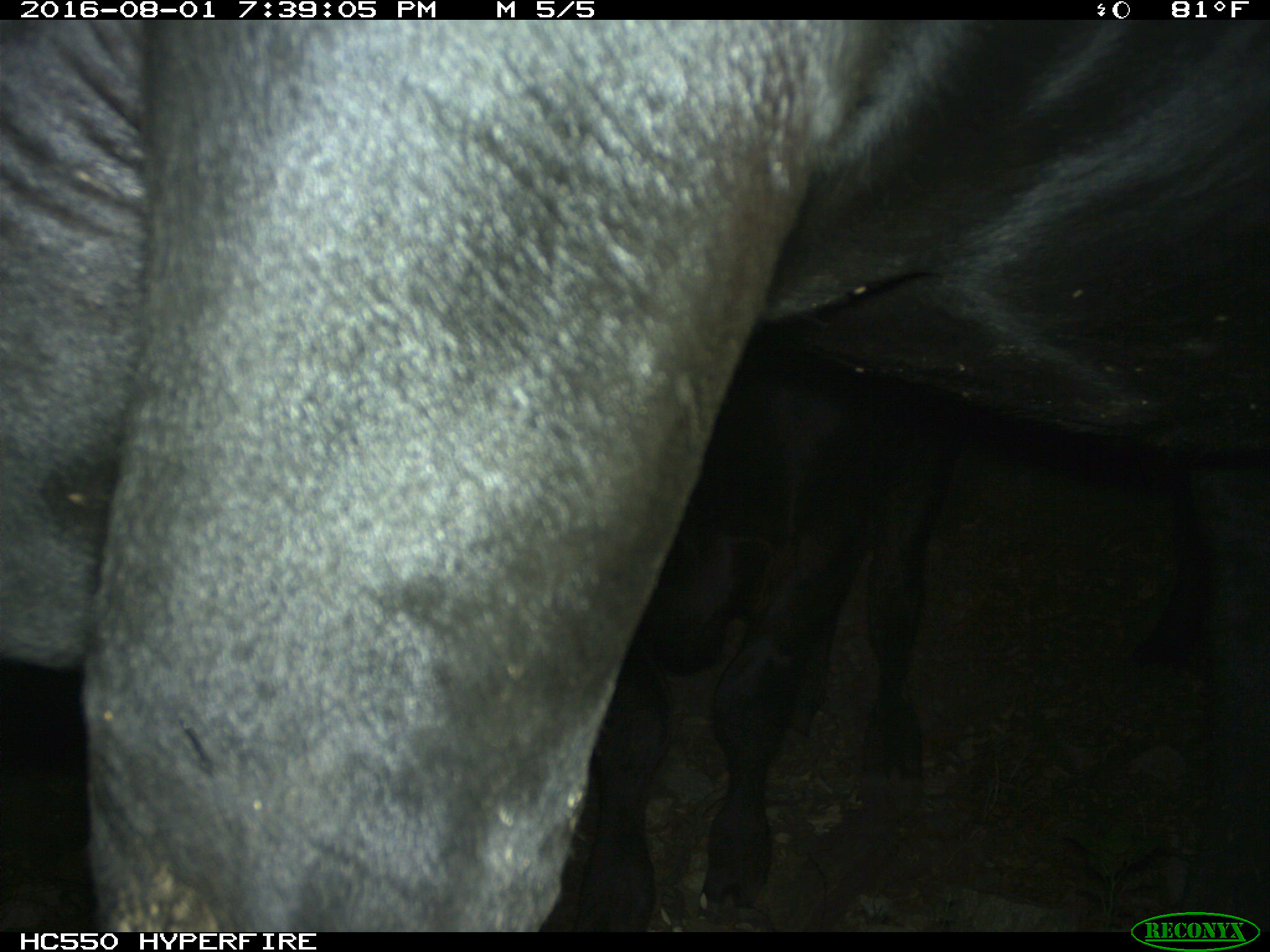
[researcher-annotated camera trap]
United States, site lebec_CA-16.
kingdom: Animalia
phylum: Chordata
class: Mammalia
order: Artiodactyla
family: Bovidae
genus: Bos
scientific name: Bos taurus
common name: domestic cow